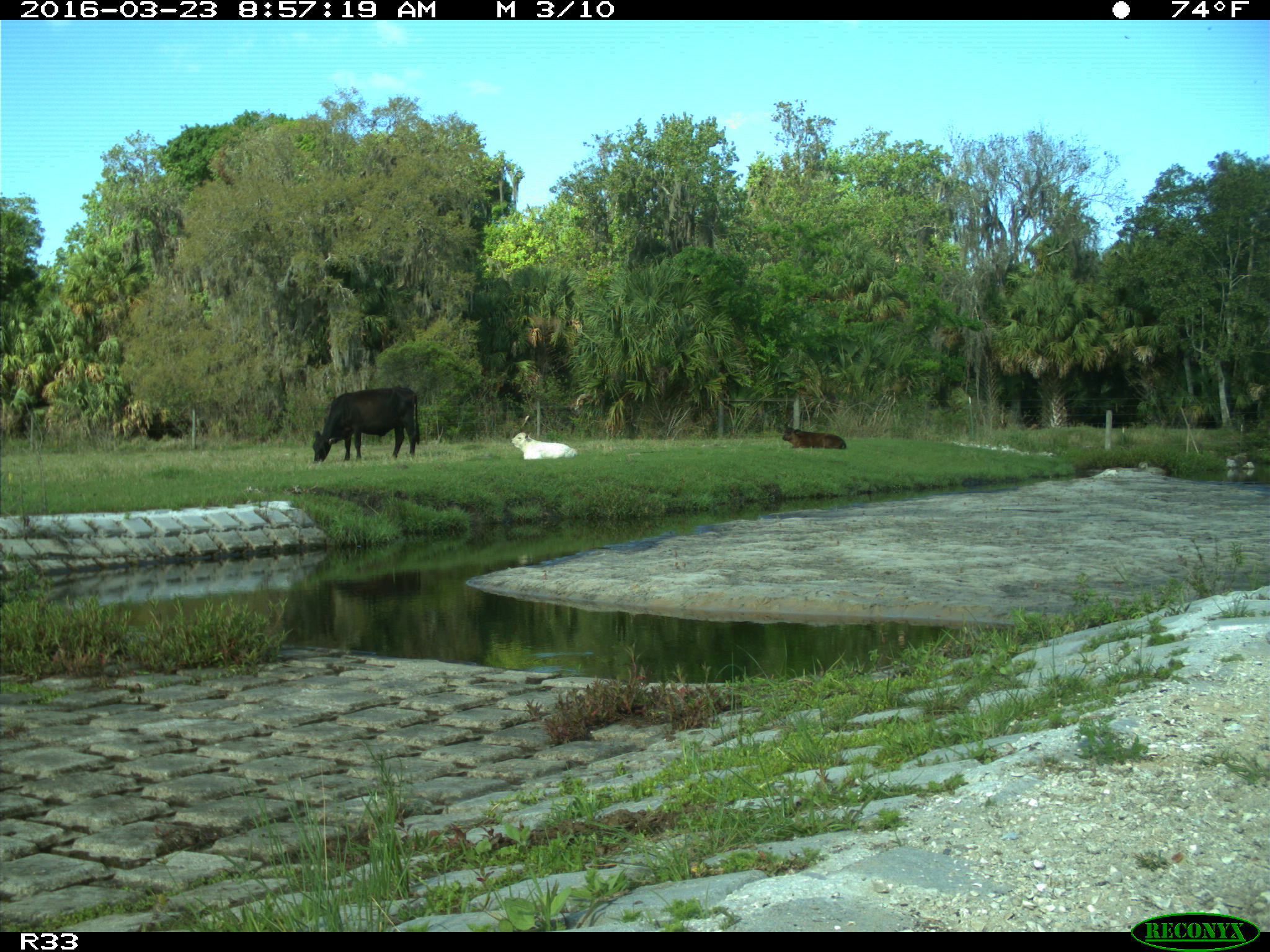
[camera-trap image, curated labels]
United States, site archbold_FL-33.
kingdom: Animalia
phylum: Chordata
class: Mammalia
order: Artiodactyla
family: Bovidae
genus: Bos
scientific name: Bos taurus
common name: domestic cow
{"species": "Bos taurus (domestic cow)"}